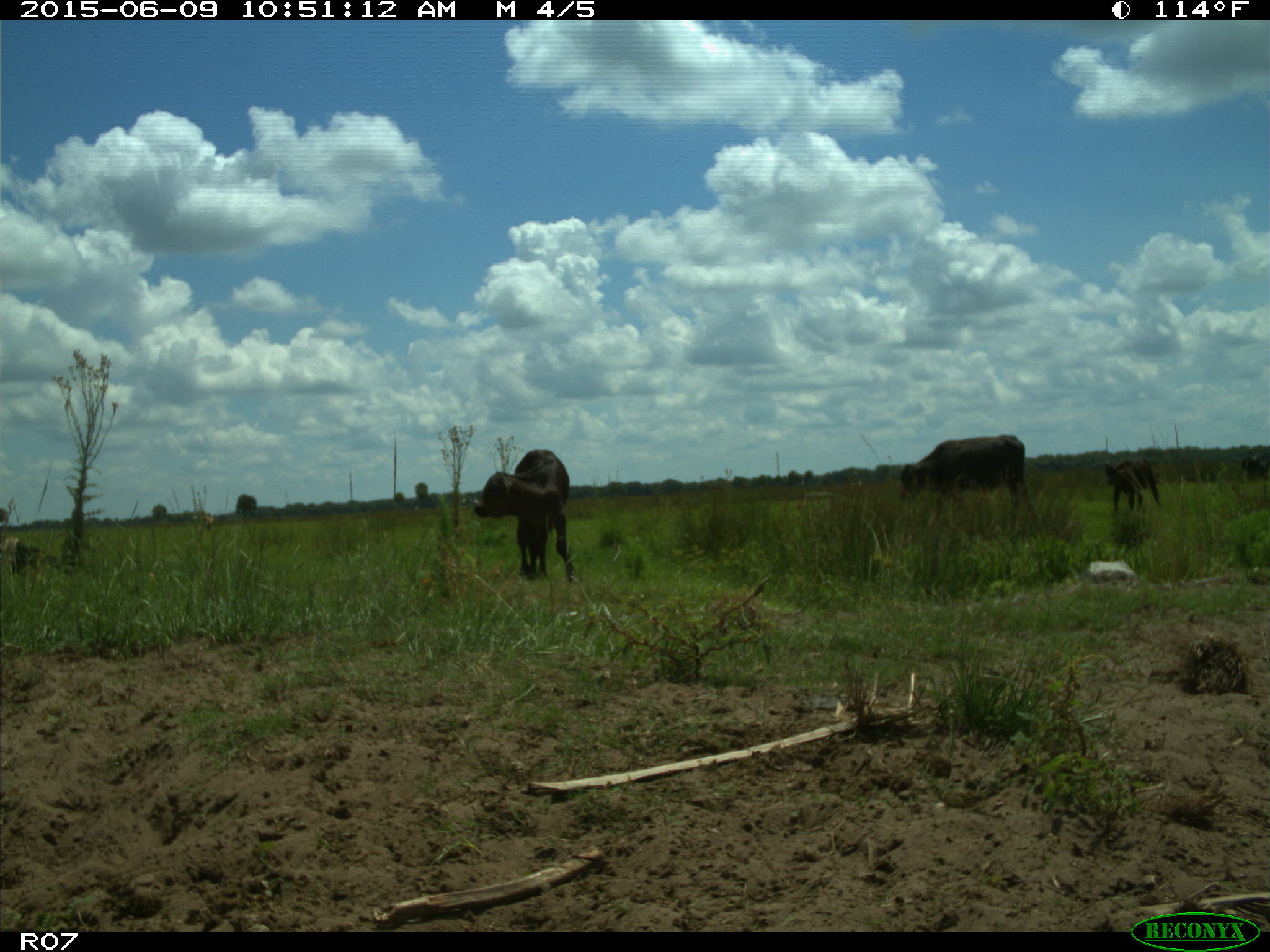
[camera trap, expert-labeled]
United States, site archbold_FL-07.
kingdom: Animalia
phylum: Chordata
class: Mammalia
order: Artiodactyla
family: Bovidae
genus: Bos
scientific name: Bos taurus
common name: domestic cow